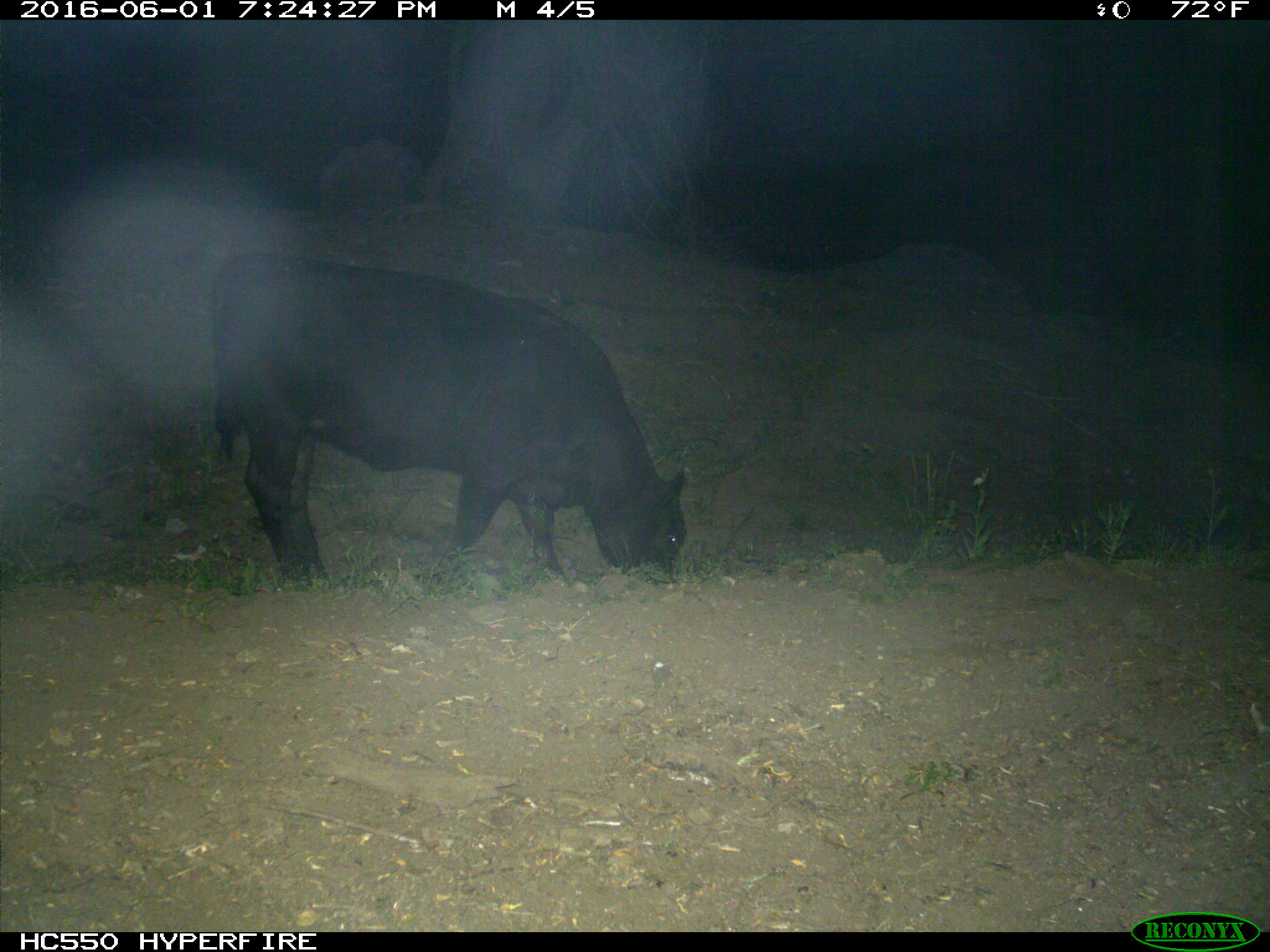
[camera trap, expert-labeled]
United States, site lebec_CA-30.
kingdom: Animalia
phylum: Chordata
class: Mammalia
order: Artiodactyla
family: Bovidae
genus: Bos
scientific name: Bos taurus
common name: domestic cow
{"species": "Bos taurus (domestic cow)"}